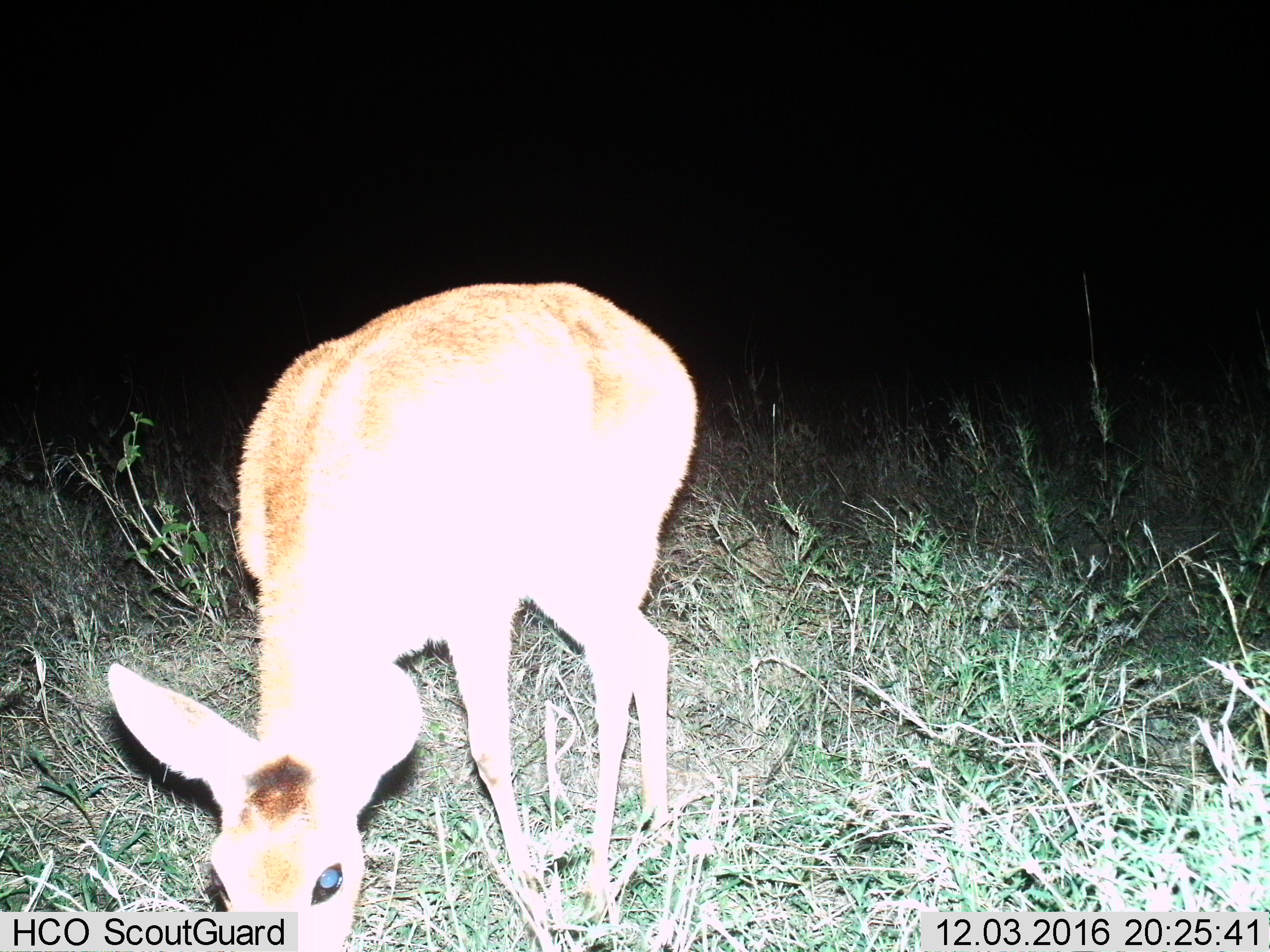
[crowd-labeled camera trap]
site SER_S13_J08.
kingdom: Animalia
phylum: Chordata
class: Mammalia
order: Artiodactyla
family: Bovidae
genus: Redunca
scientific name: Redunca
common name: reedbuck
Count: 1.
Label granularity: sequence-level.